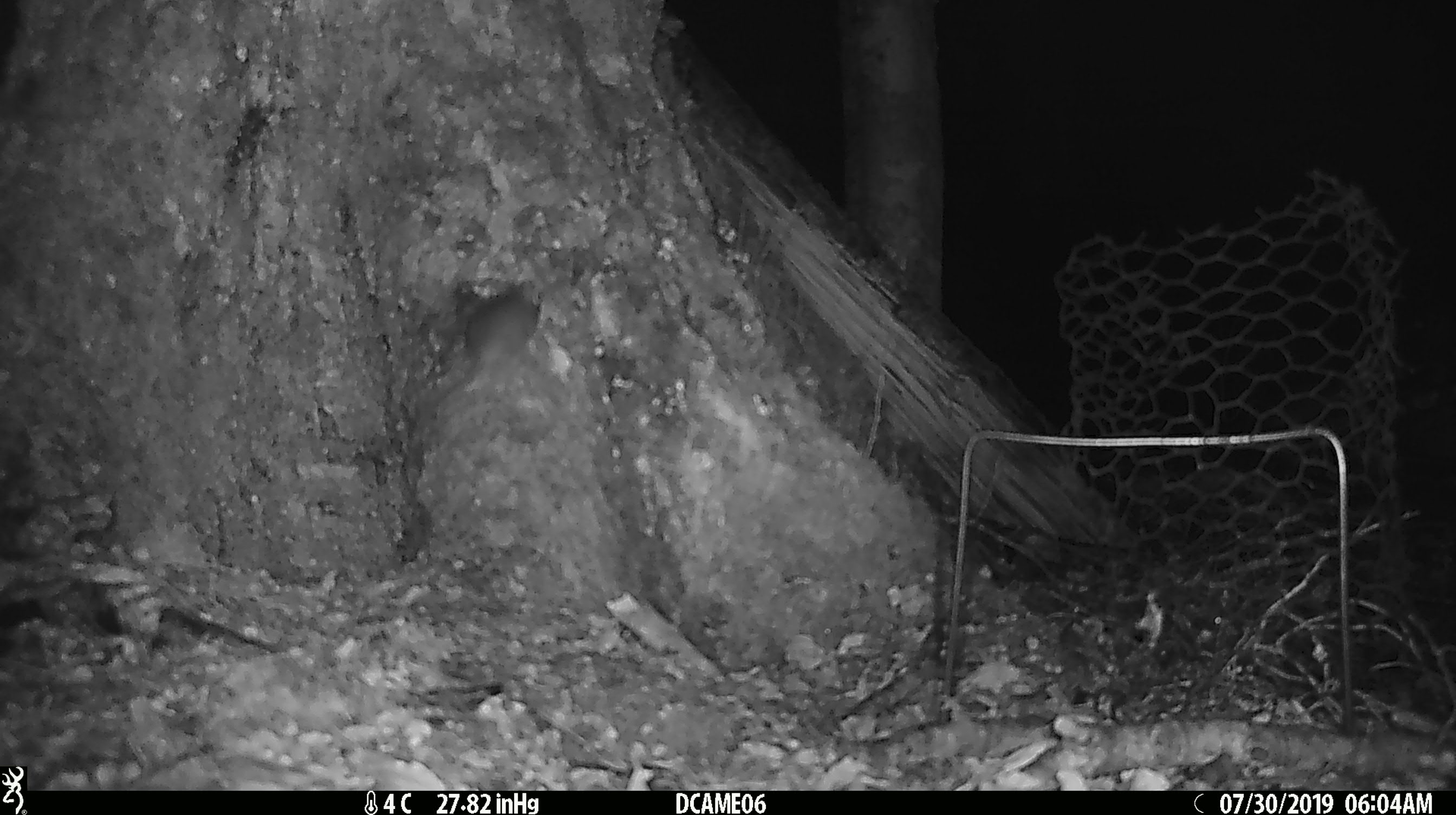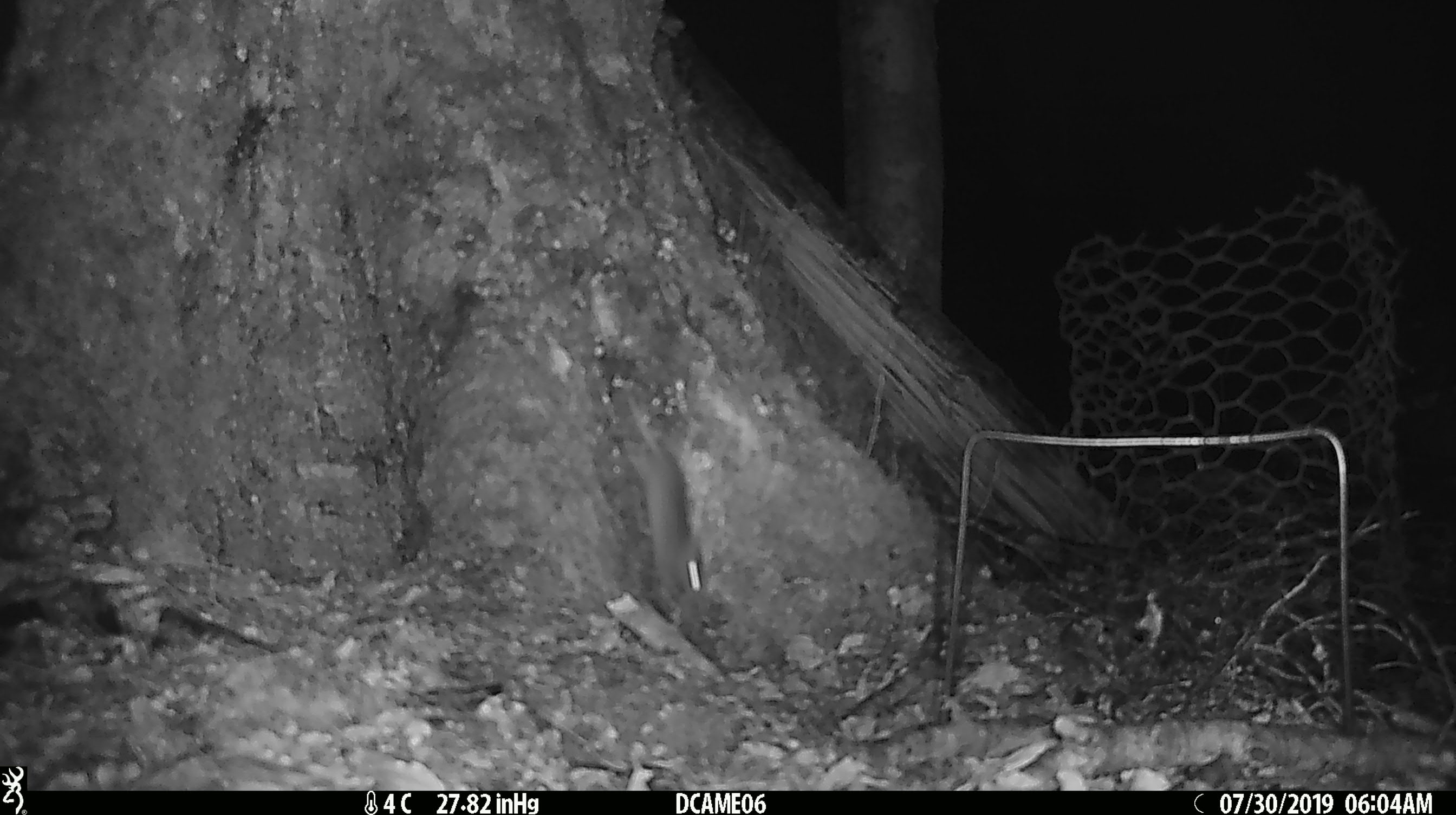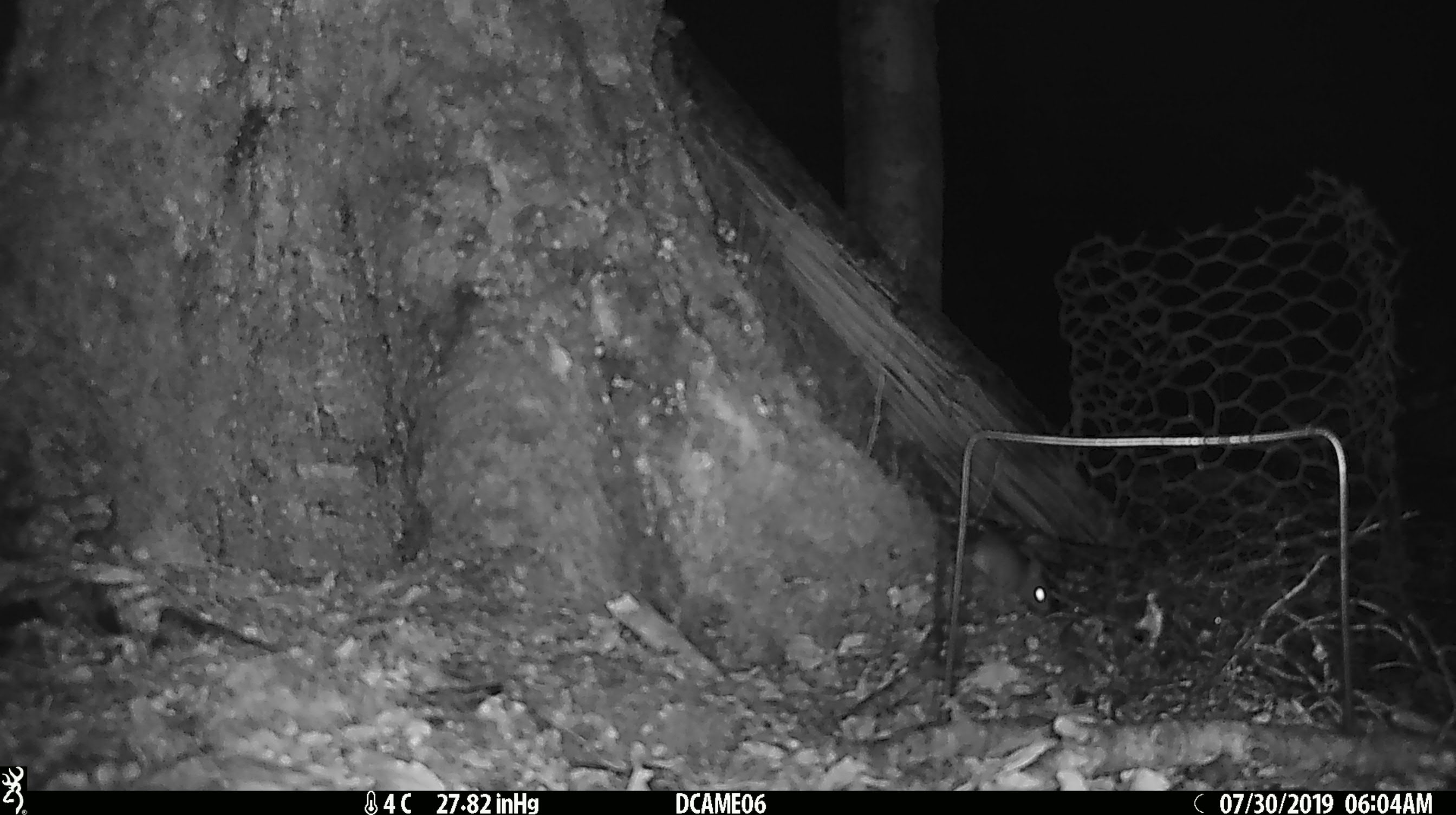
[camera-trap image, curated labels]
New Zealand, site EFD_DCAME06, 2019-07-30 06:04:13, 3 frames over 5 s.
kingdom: Animalia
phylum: Chordata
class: Mammalia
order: Rodentia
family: Muridae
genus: Mus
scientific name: Mus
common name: mouse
Mouse (Mus).